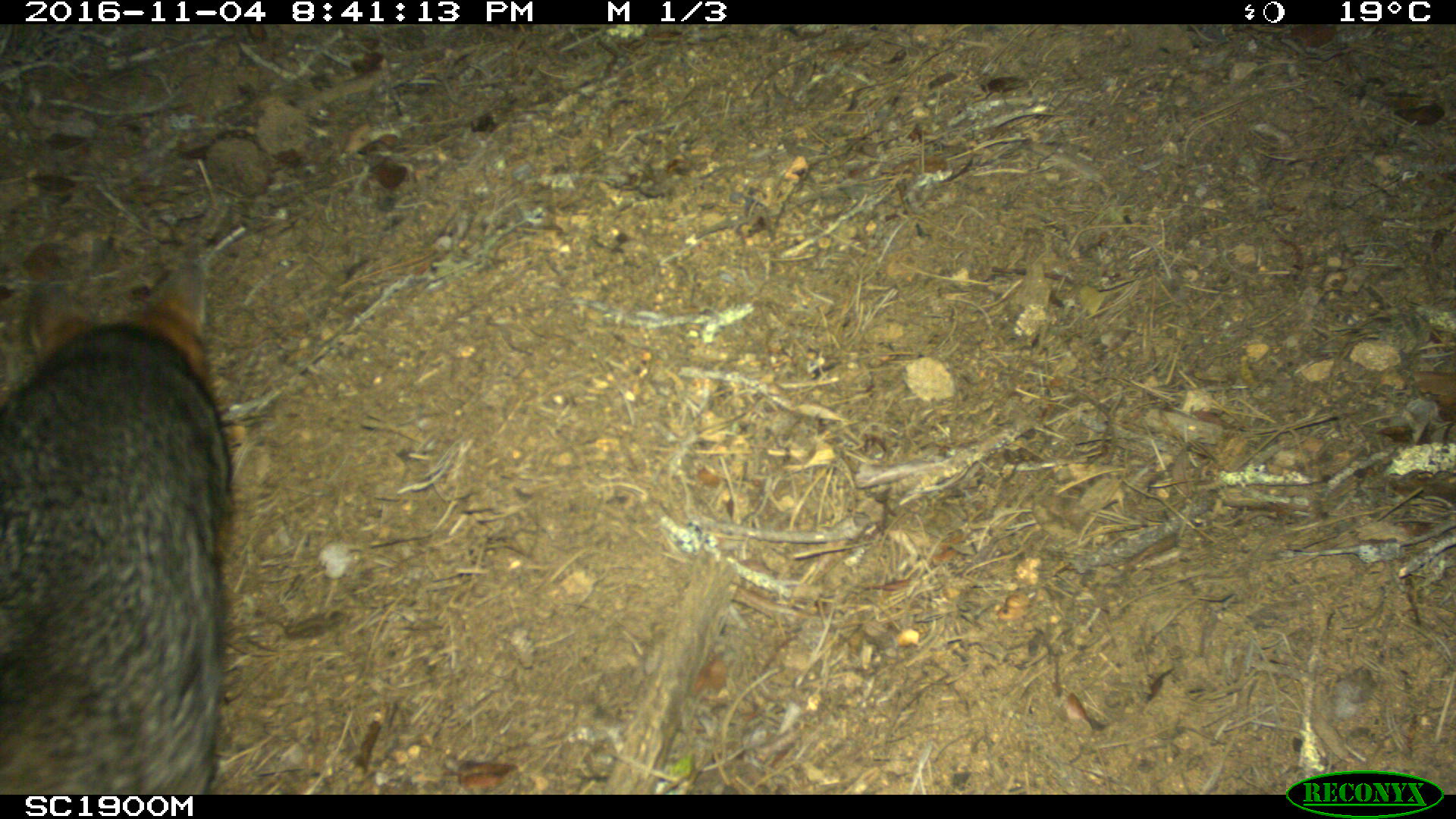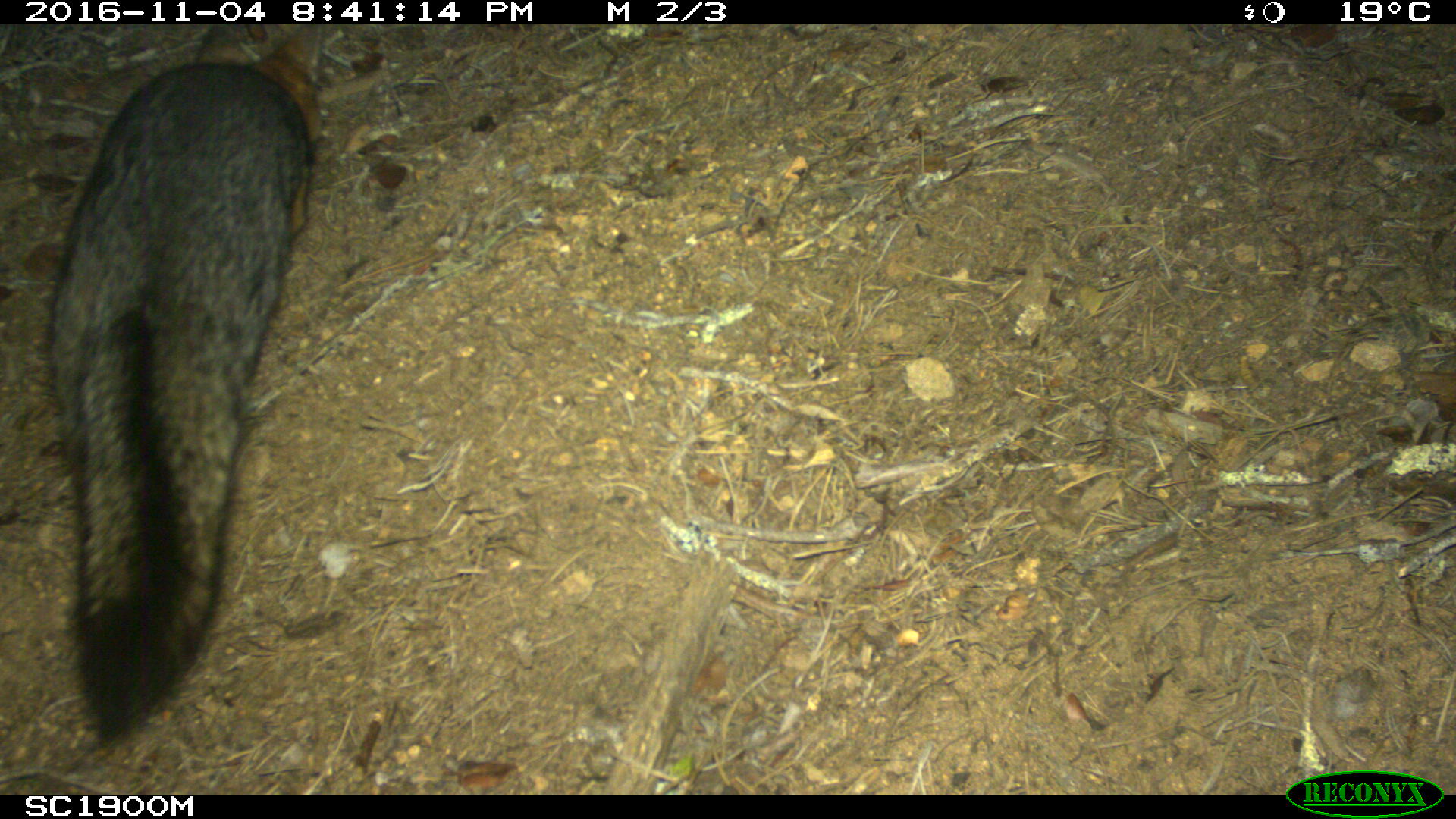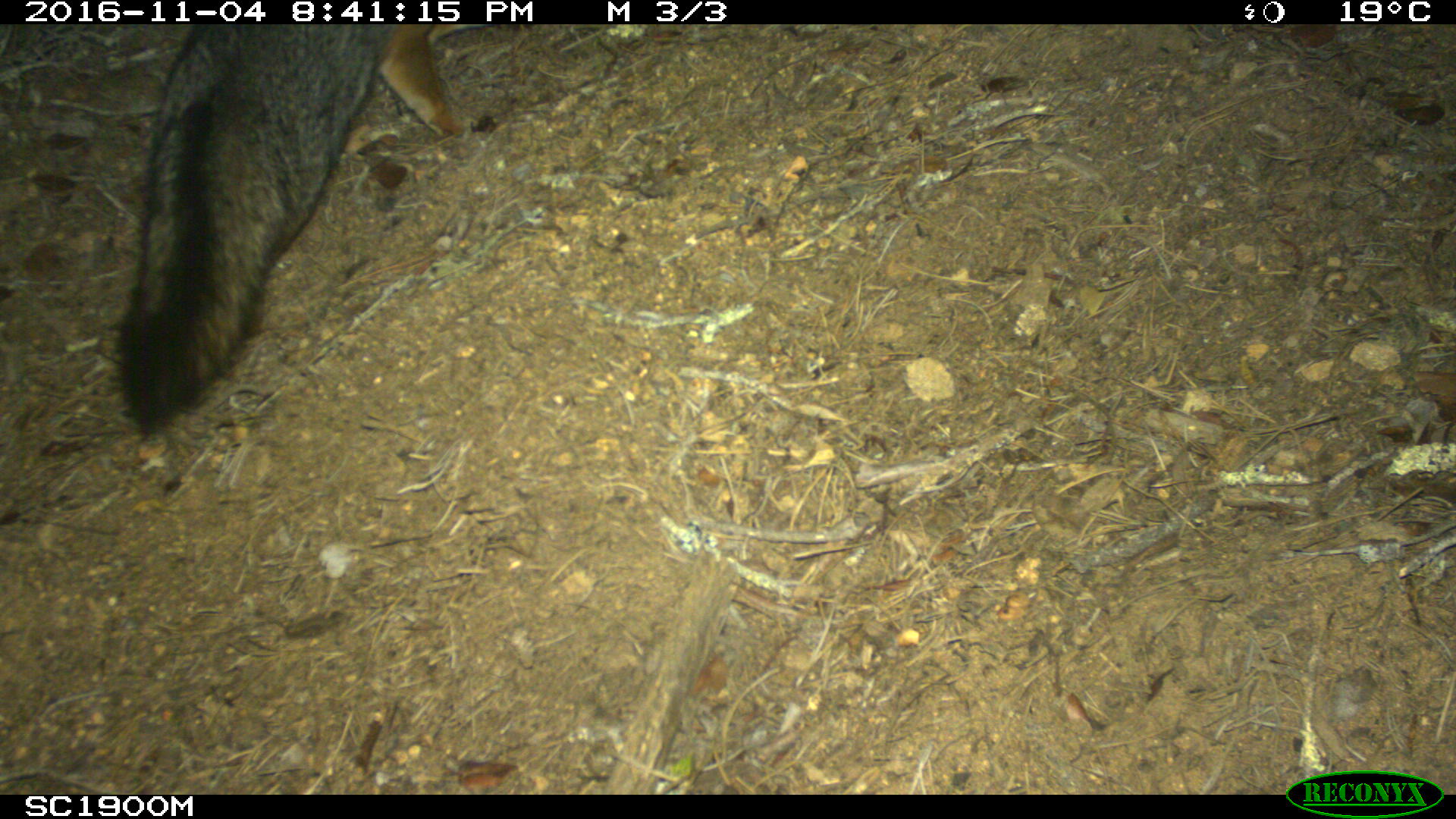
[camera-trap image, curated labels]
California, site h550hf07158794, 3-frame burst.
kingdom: Animalia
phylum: Chordata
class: Mammalia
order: Carnivora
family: Canidae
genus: Urocyon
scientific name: Urocyon littoralis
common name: island fox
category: fox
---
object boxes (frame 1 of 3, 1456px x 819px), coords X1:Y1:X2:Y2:
fox: 0:234:230:795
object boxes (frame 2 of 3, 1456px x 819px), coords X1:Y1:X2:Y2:
fox: 0:24:319:746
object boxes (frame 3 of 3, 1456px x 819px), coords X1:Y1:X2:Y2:
fox: 114:20:460:438